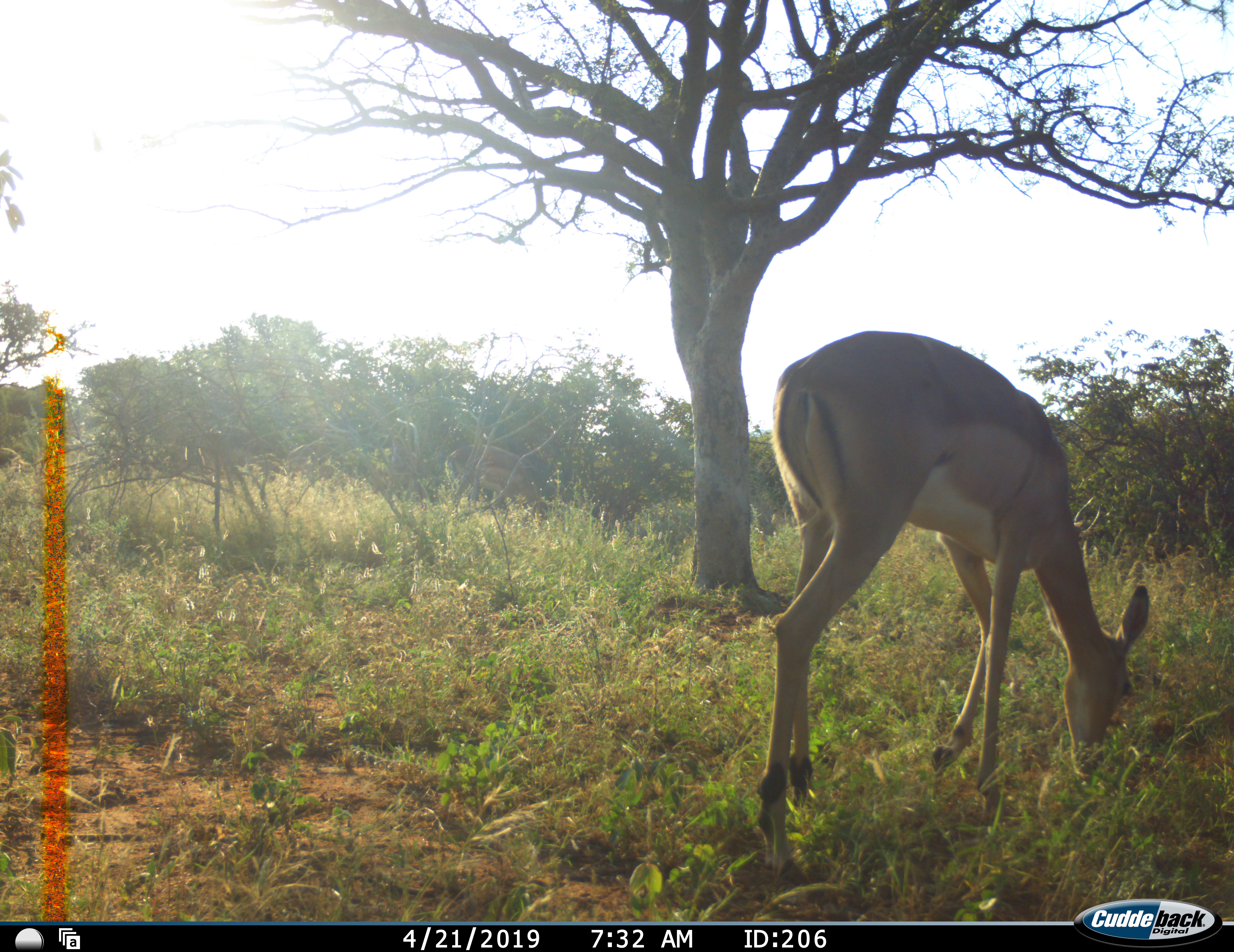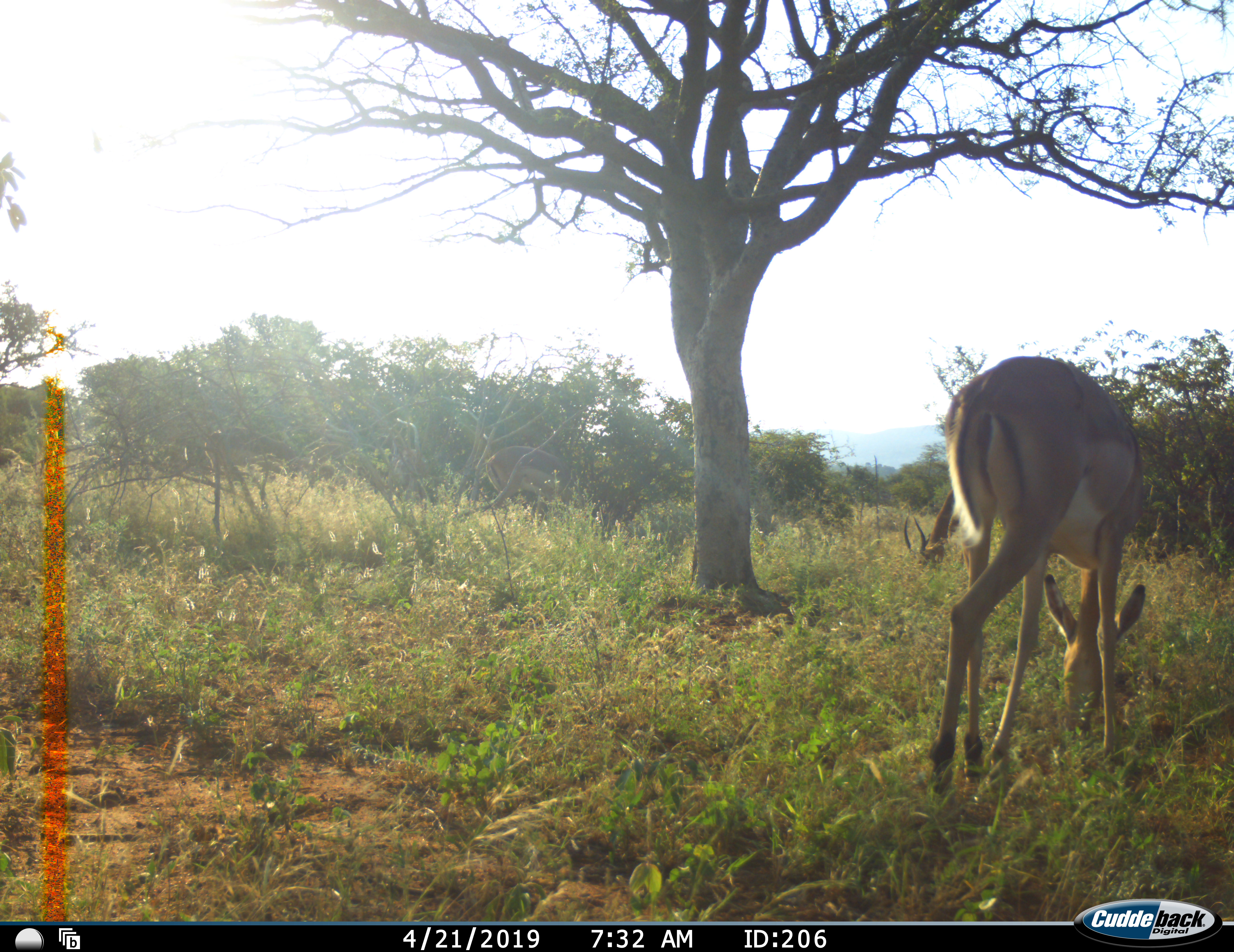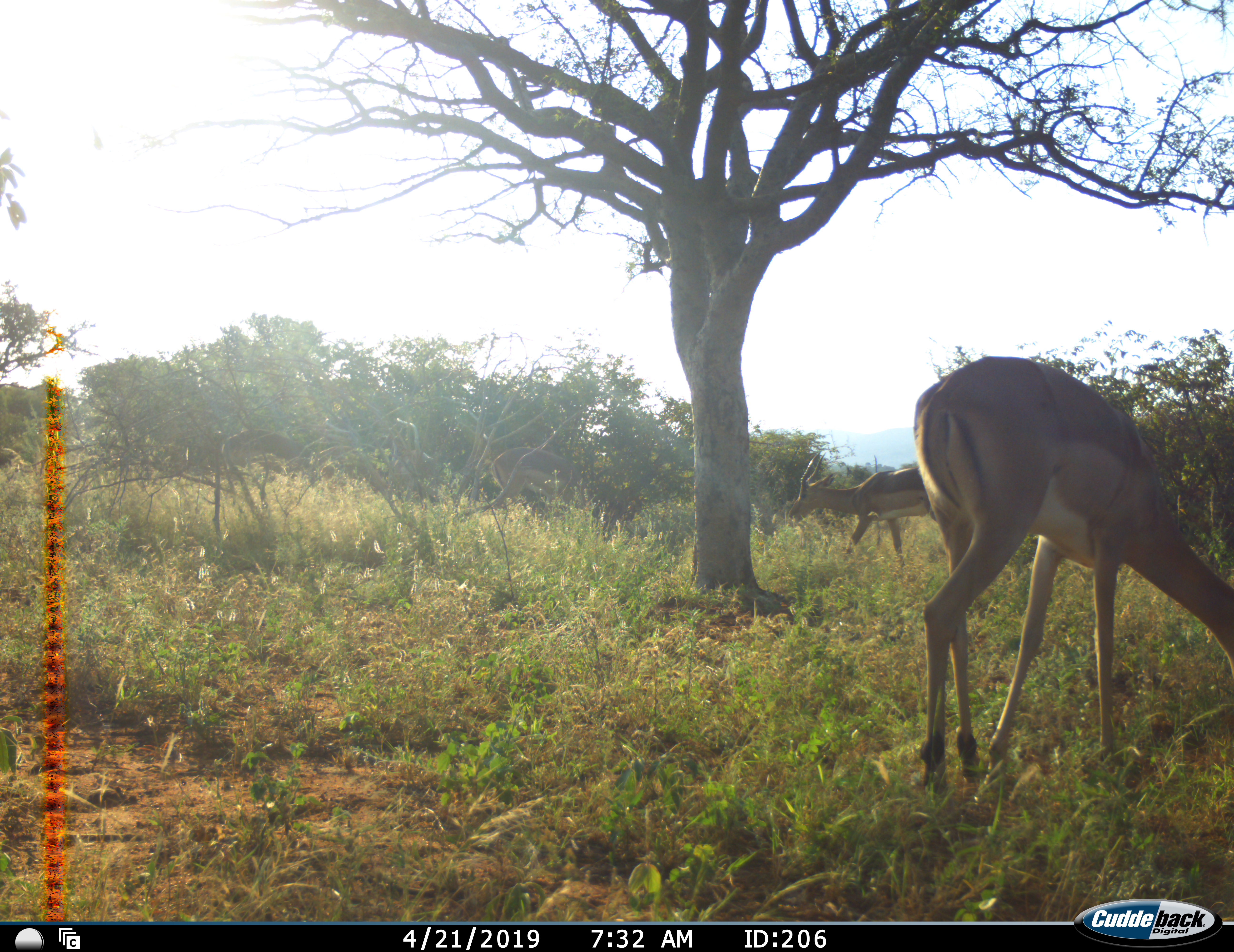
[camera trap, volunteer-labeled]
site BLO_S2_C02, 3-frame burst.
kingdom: Animalia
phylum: Chordata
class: Mammalia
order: Artiodactyla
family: Bovidae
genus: Aepyceros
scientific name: Aepyceros melampus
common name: impala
Impala (Aepyceros melampus), count 1. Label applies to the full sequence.